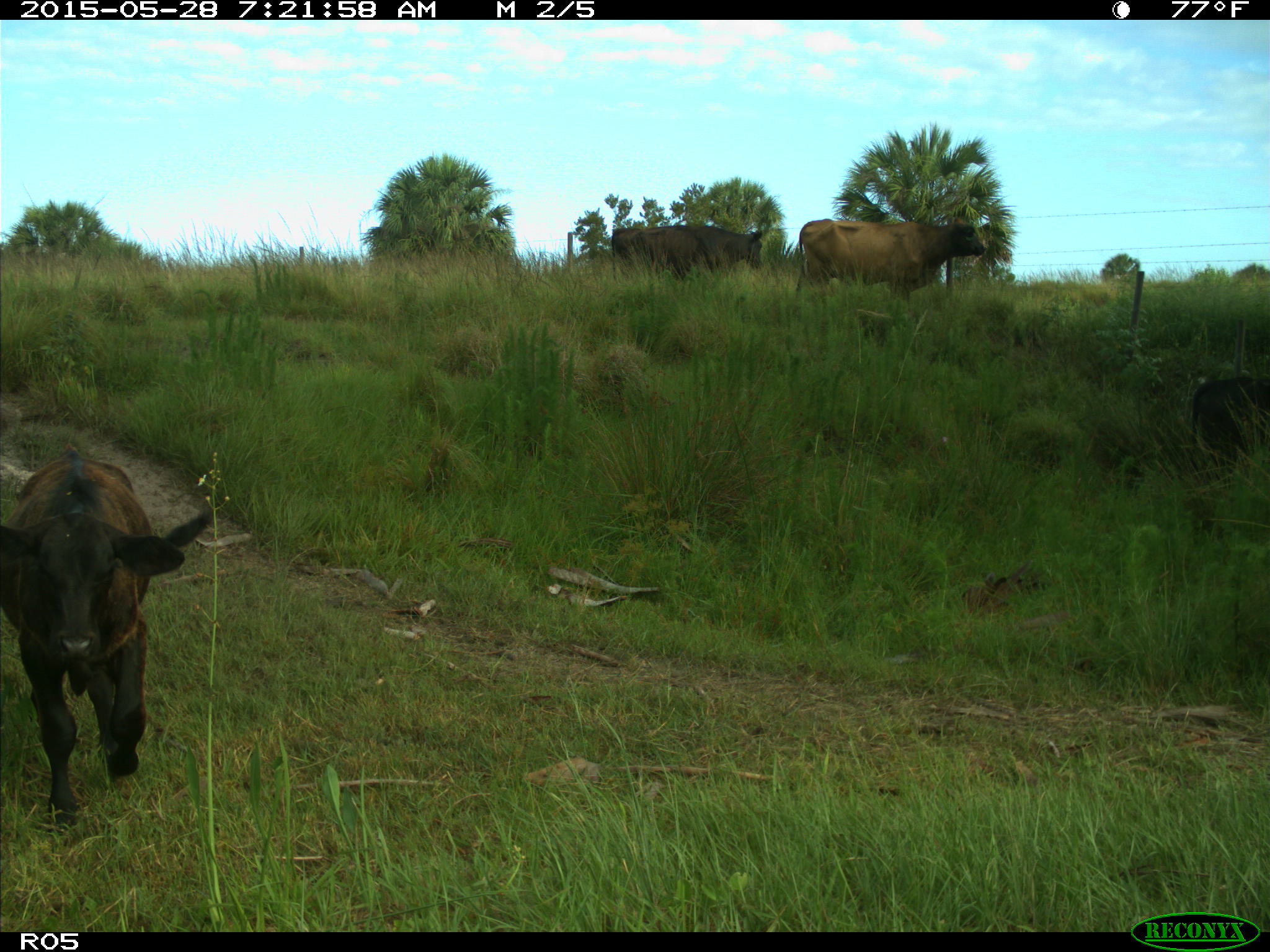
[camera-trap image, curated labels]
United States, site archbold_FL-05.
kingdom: Animalia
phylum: Chordata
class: Mammalia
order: Artiodactyla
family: Bovidae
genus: Bos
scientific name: Bos taurus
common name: domestic cow